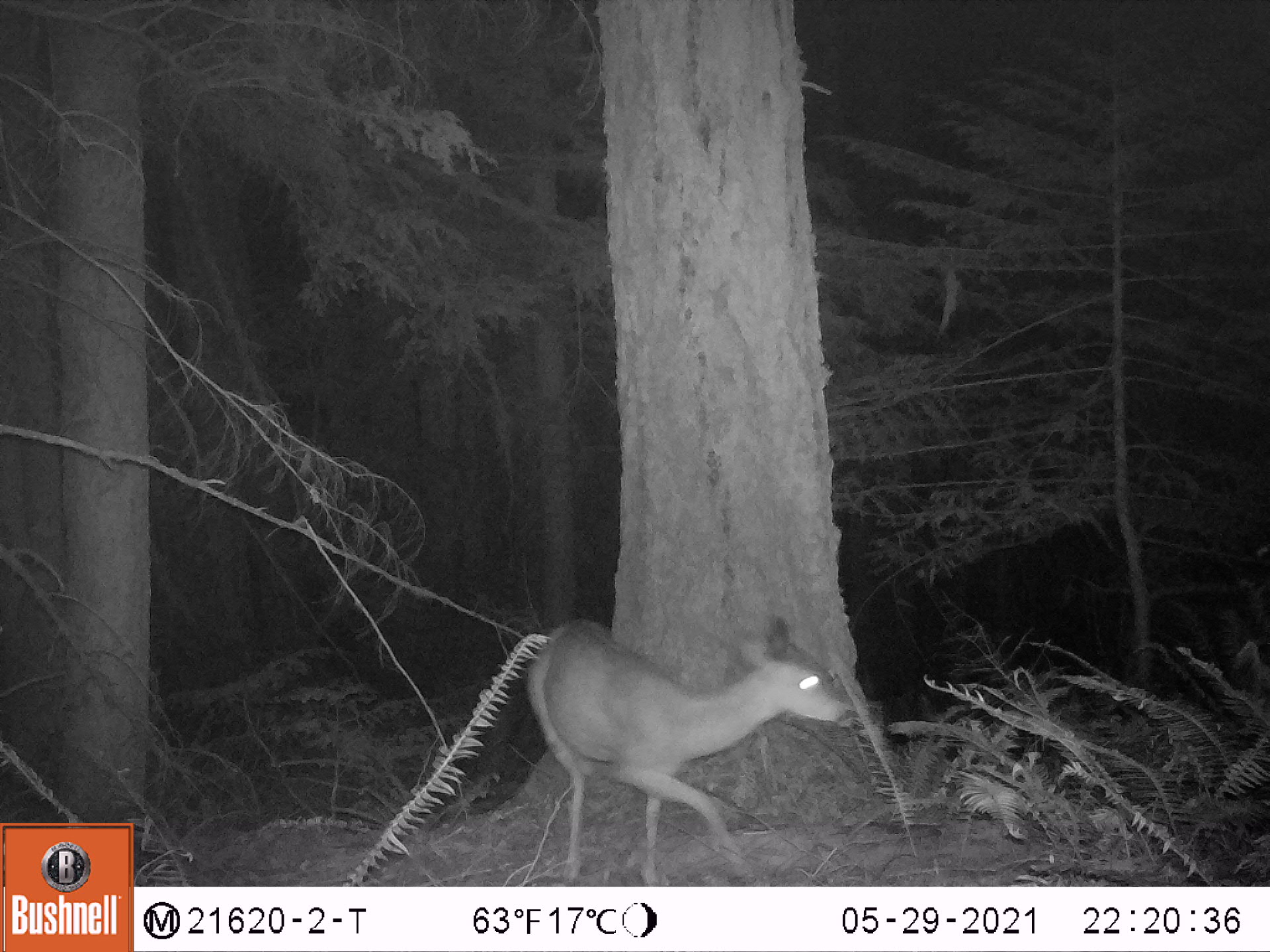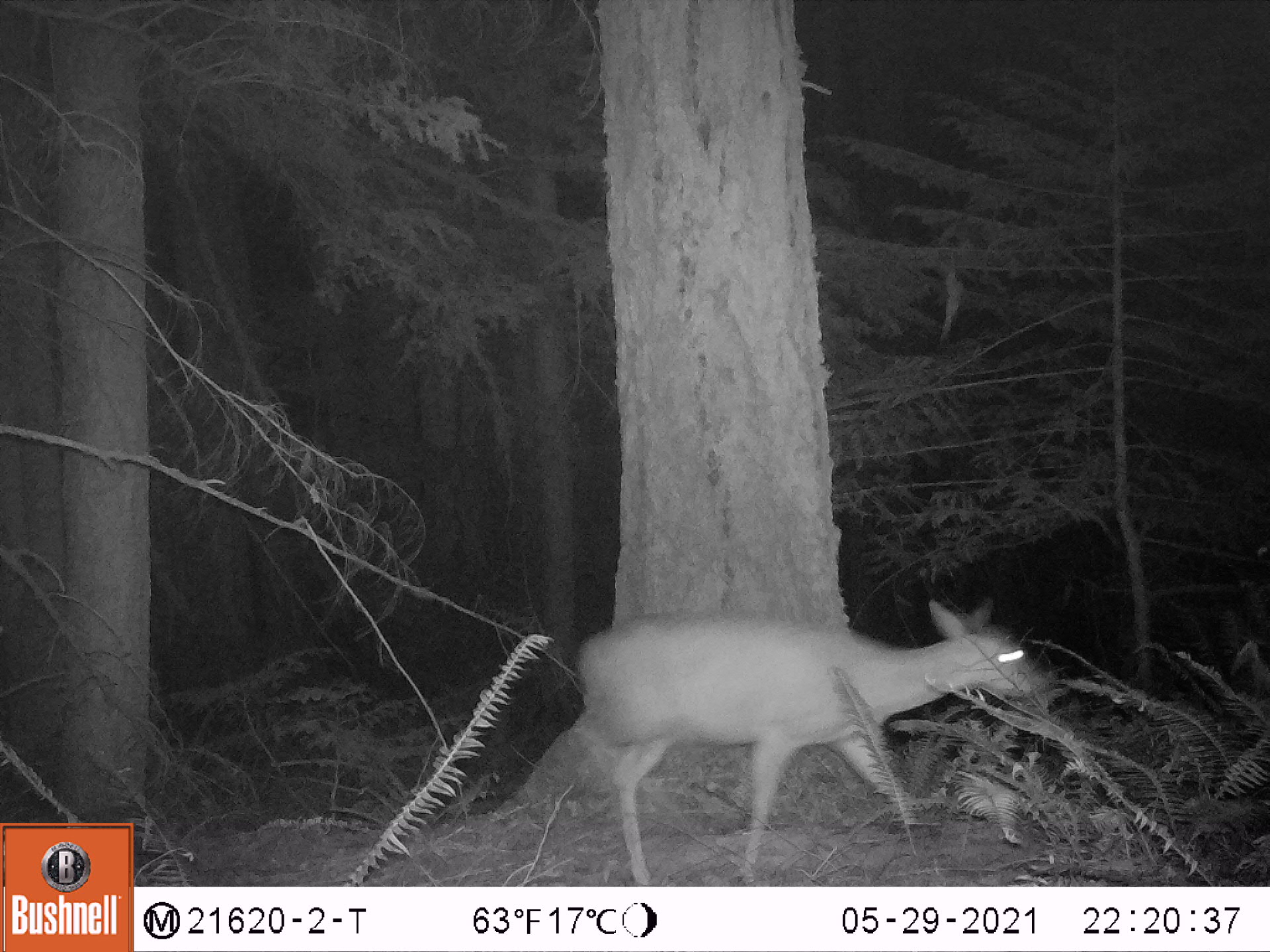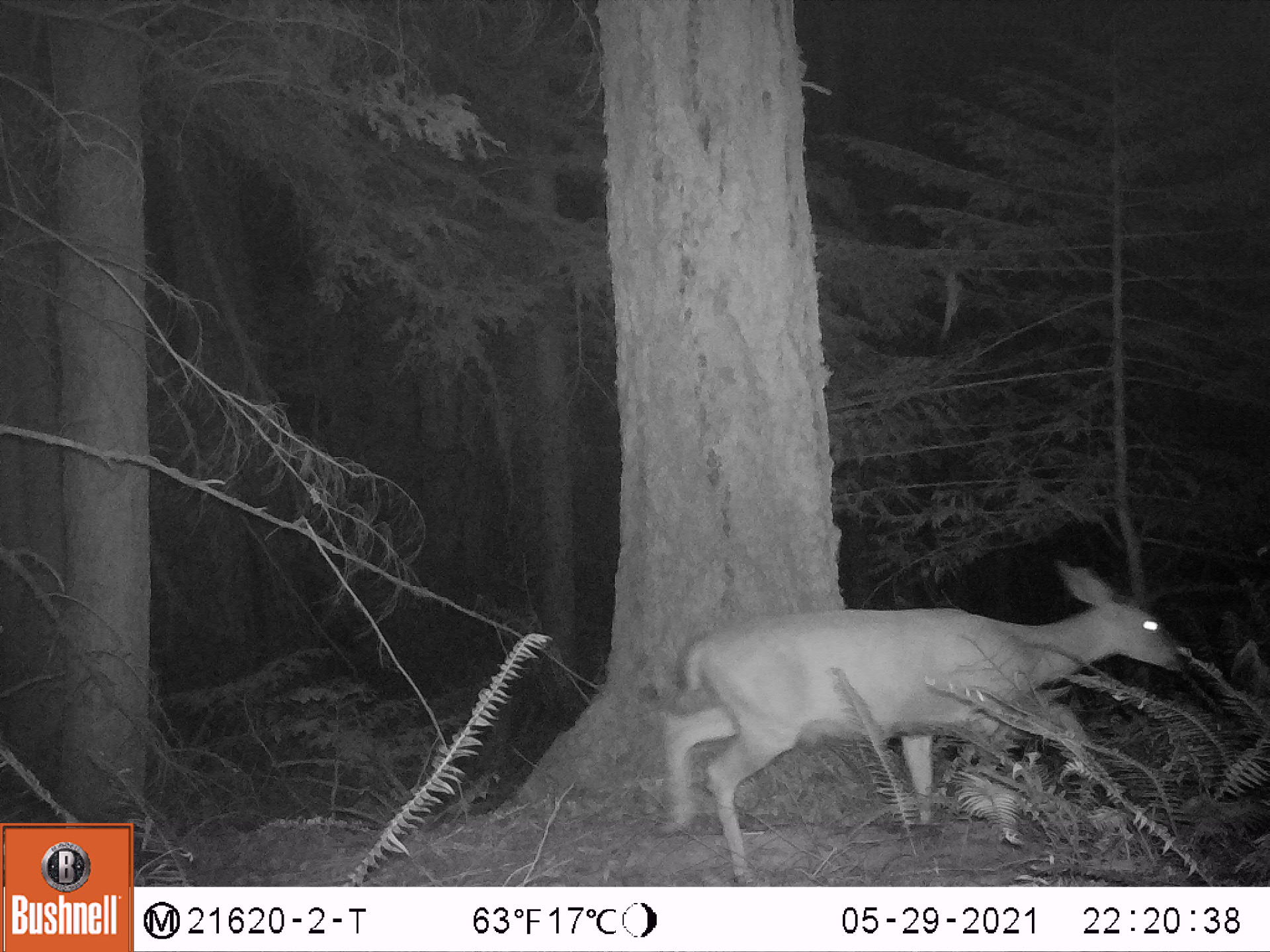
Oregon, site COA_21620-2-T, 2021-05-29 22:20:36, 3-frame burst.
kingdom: Animalia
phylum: Chordata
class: Mammalia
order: Artiodactyla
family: Cervidae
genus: Odocoileus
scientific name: Odocoileus hemionus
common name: black-tailed deer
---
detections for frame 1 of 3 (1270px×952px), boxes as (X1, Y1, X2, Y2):
black-tailed deer: (490, 601, 873, 885)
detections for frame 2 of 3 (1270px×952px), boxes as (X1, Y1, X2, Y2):
black-tailed deer: (523, 576, 1079, 883)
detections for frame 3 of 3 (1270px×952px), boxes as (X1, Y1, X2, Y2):
black-tailed deer: (625, 543, 1195, 885)